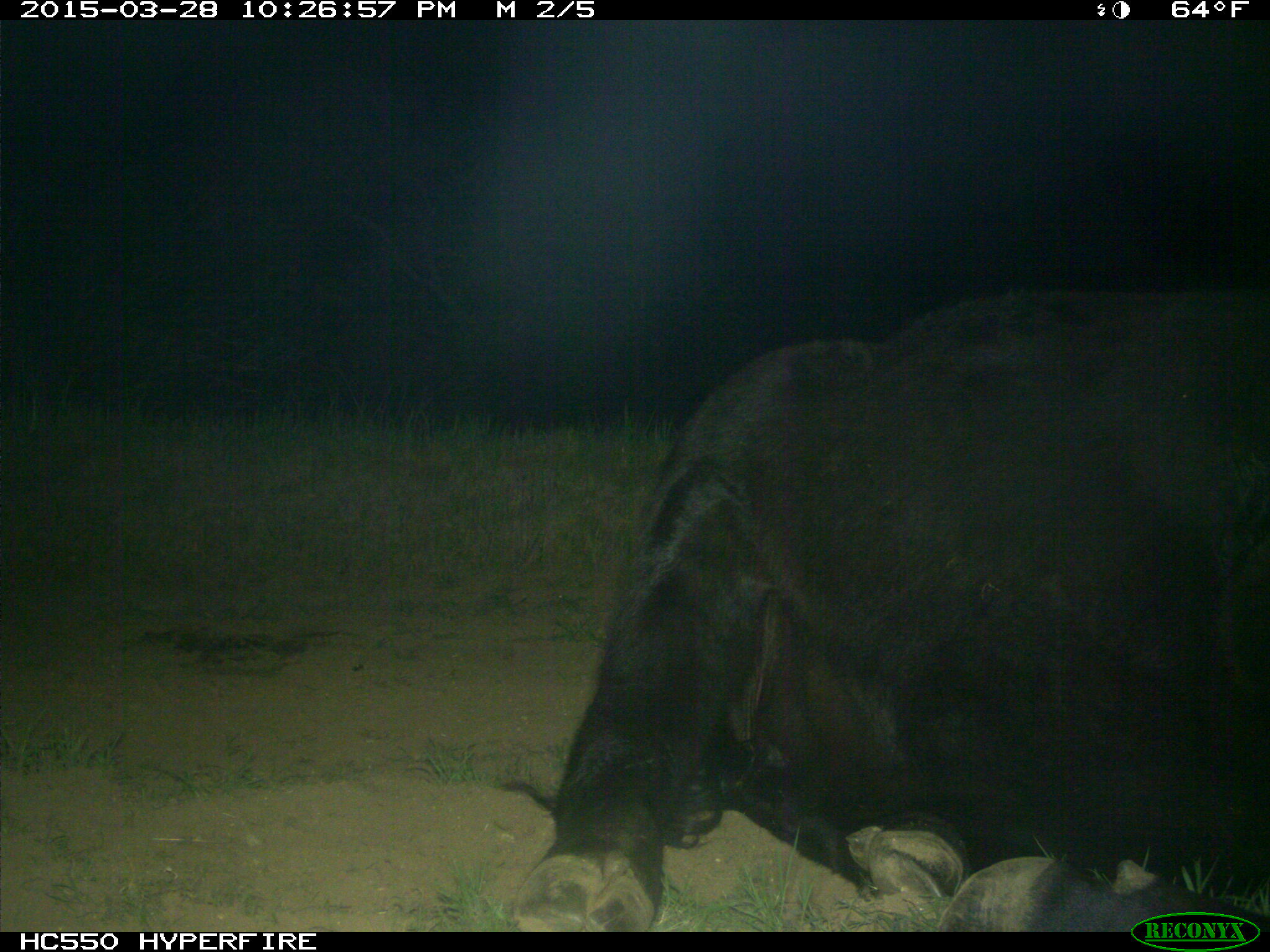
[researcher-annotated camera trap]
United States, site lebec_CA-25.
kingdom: Animalia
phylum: Chordata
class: Mammalia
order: Artiodactyla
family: Bovidae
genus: Bos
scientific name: Bos taurus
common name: domestic cow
Bos taurus (domestic cow).